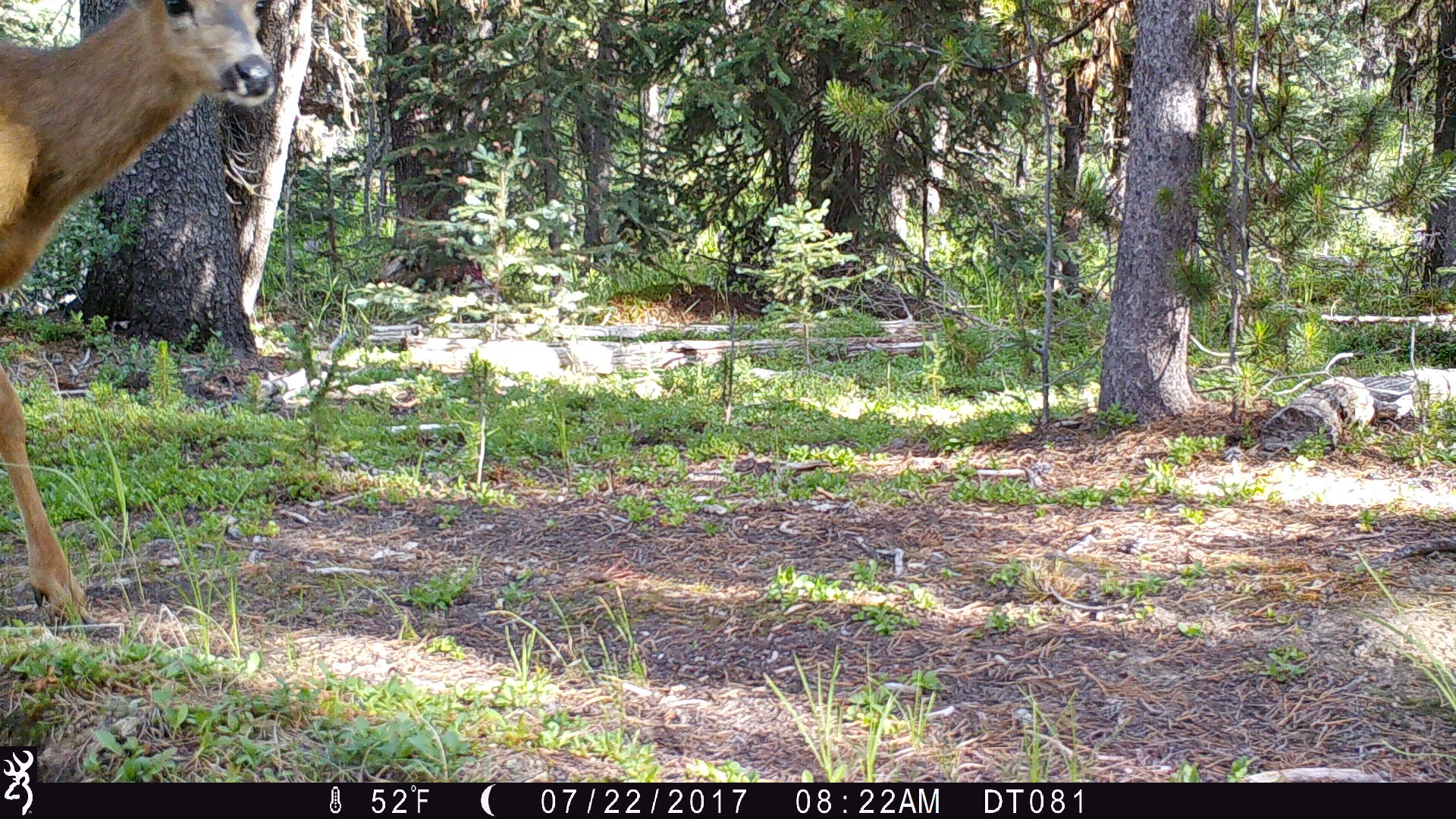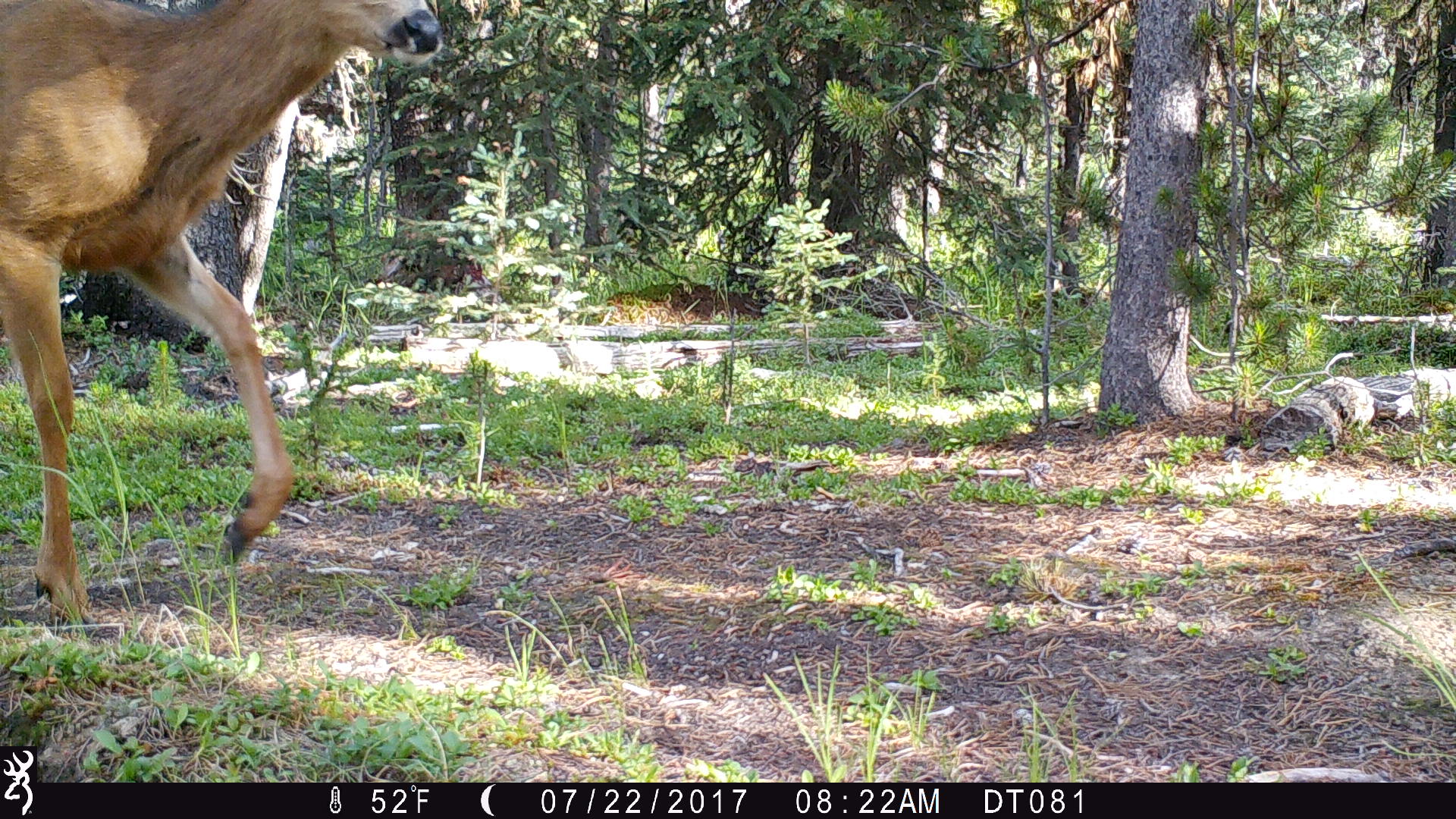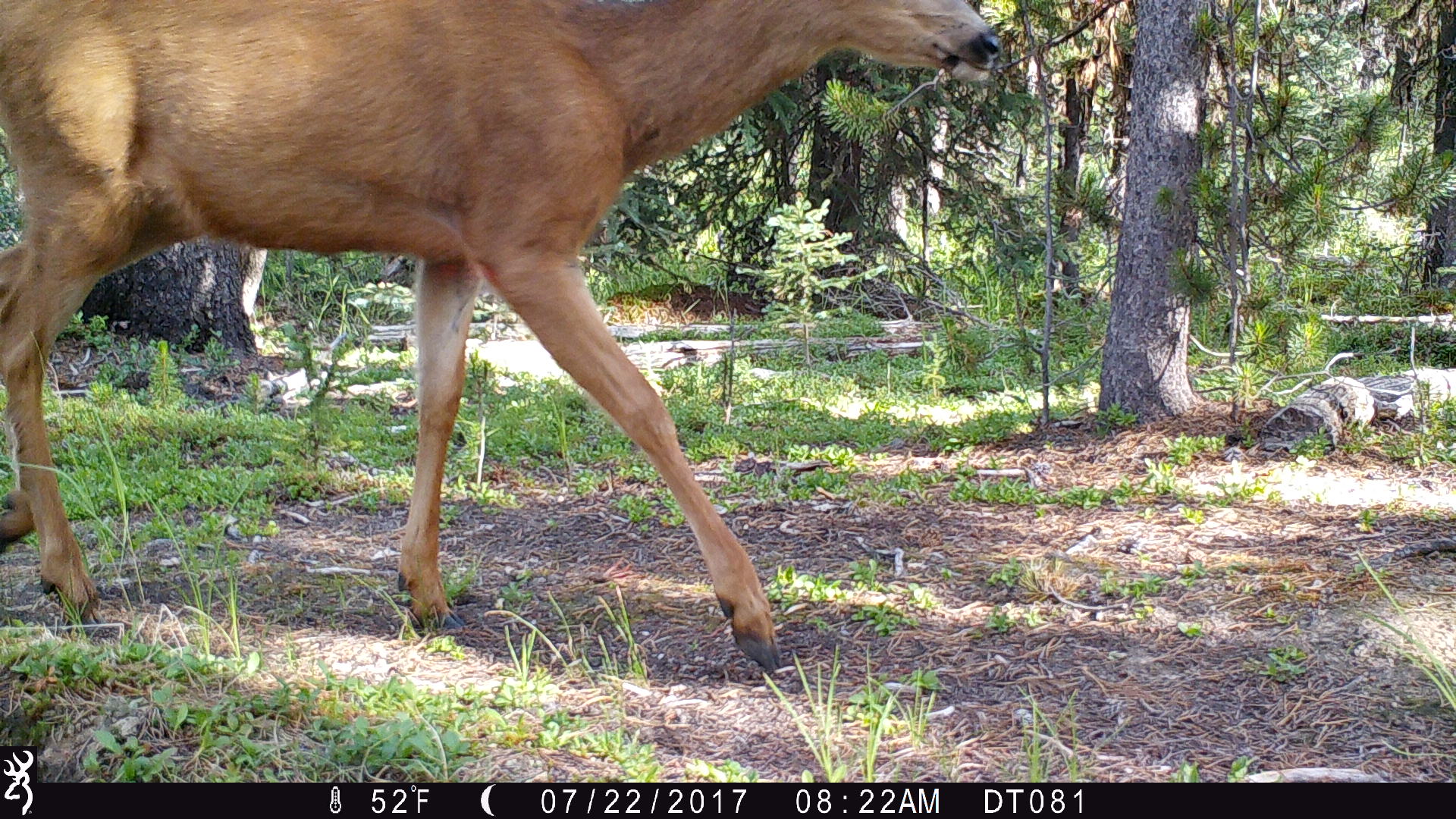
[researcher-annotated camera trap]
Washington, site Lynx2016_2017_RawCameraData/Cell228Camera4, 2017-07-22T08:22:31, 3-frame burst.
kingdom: Animalia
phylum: Chordata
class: Mammalia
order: Artiodactyla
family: Cervidae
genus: Odocoileus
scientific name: Odocoileus hemionus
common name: mule deer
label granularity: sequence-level